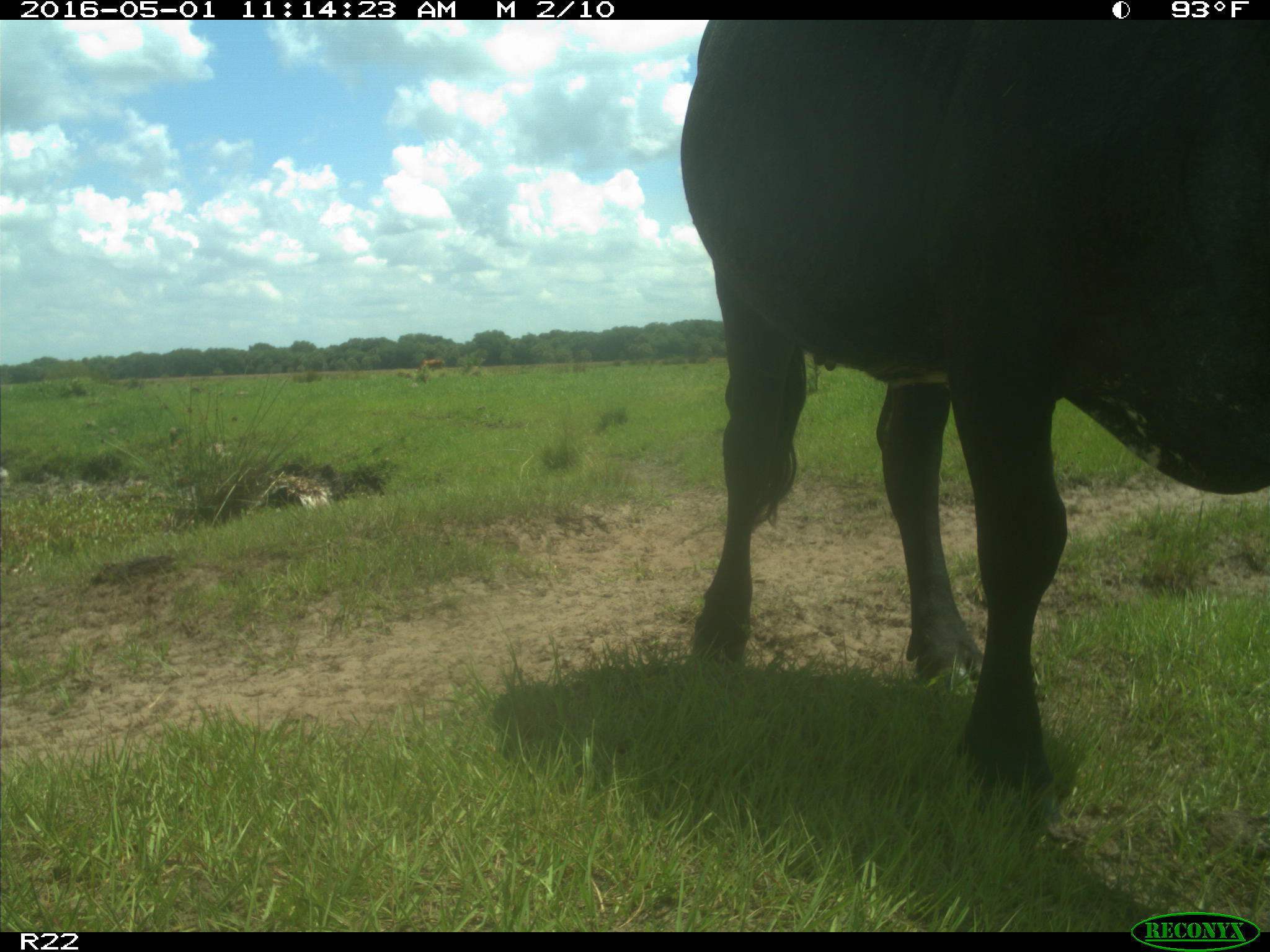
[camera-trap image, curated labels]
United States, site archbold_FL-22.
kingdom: Animalia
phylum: Chordata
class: Mammalia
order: Artiodactyla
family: Bovidae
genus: Bos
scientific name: Bos taurus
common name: domestic cow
Bos taurus (domestic cow).